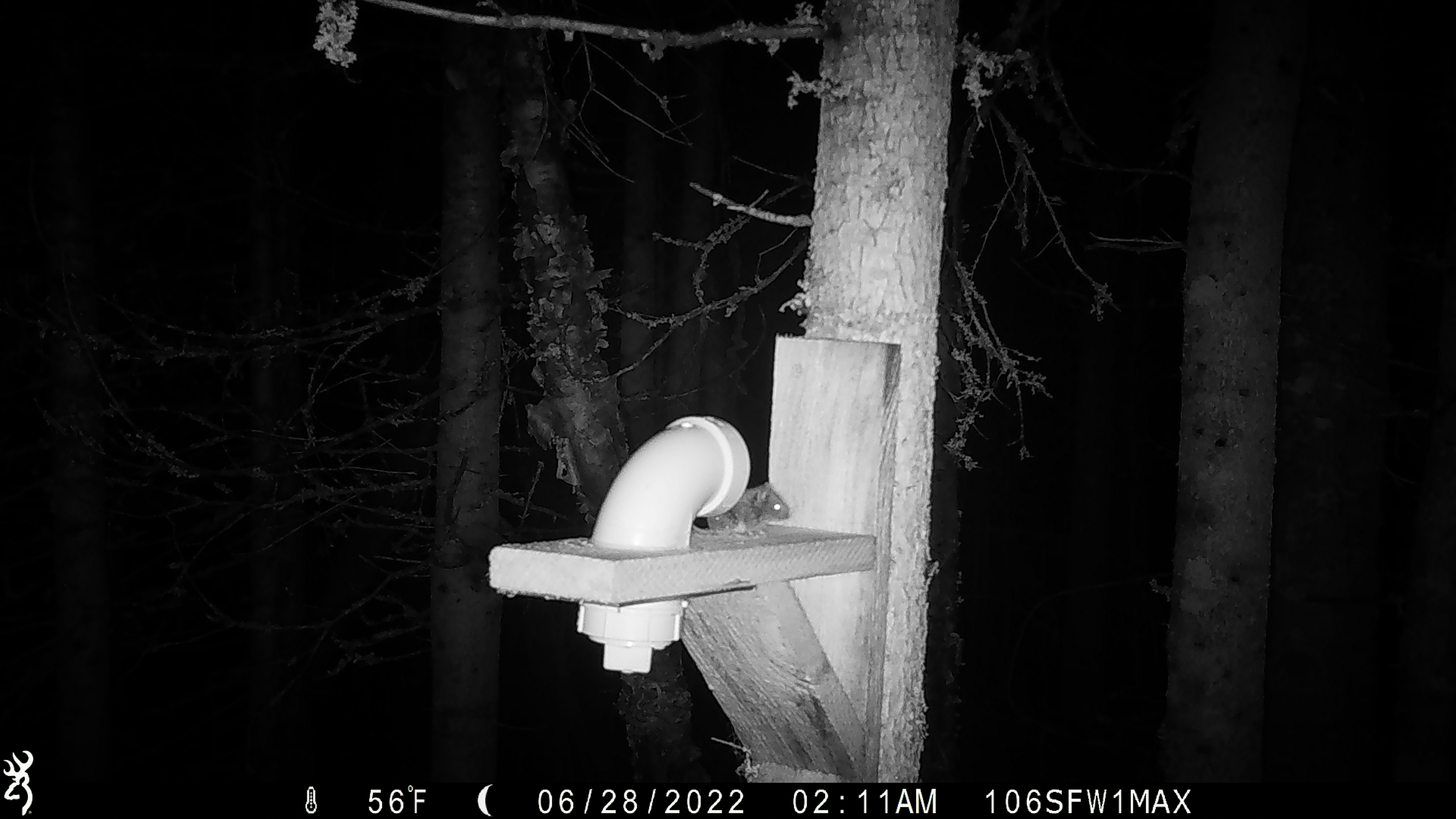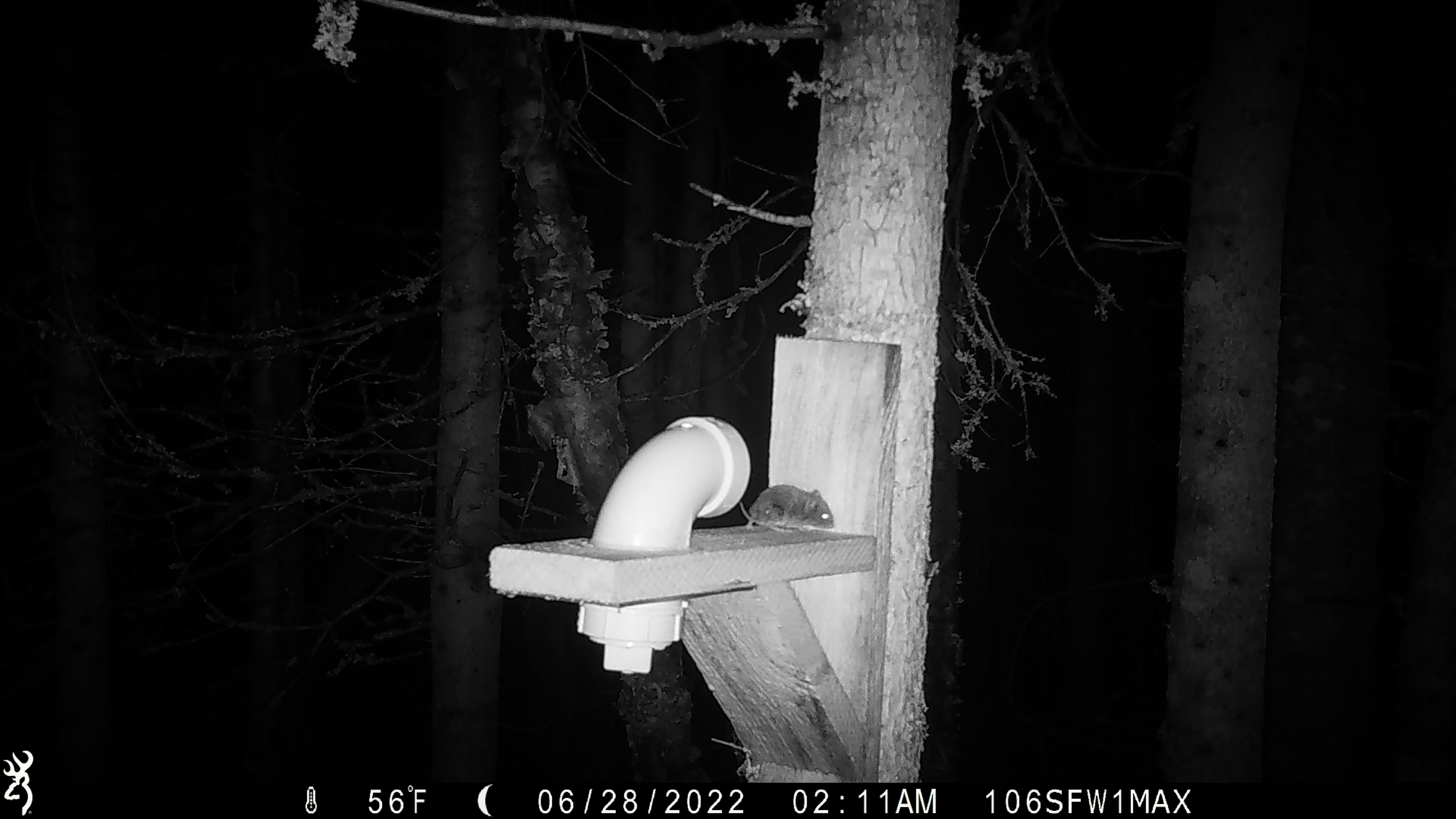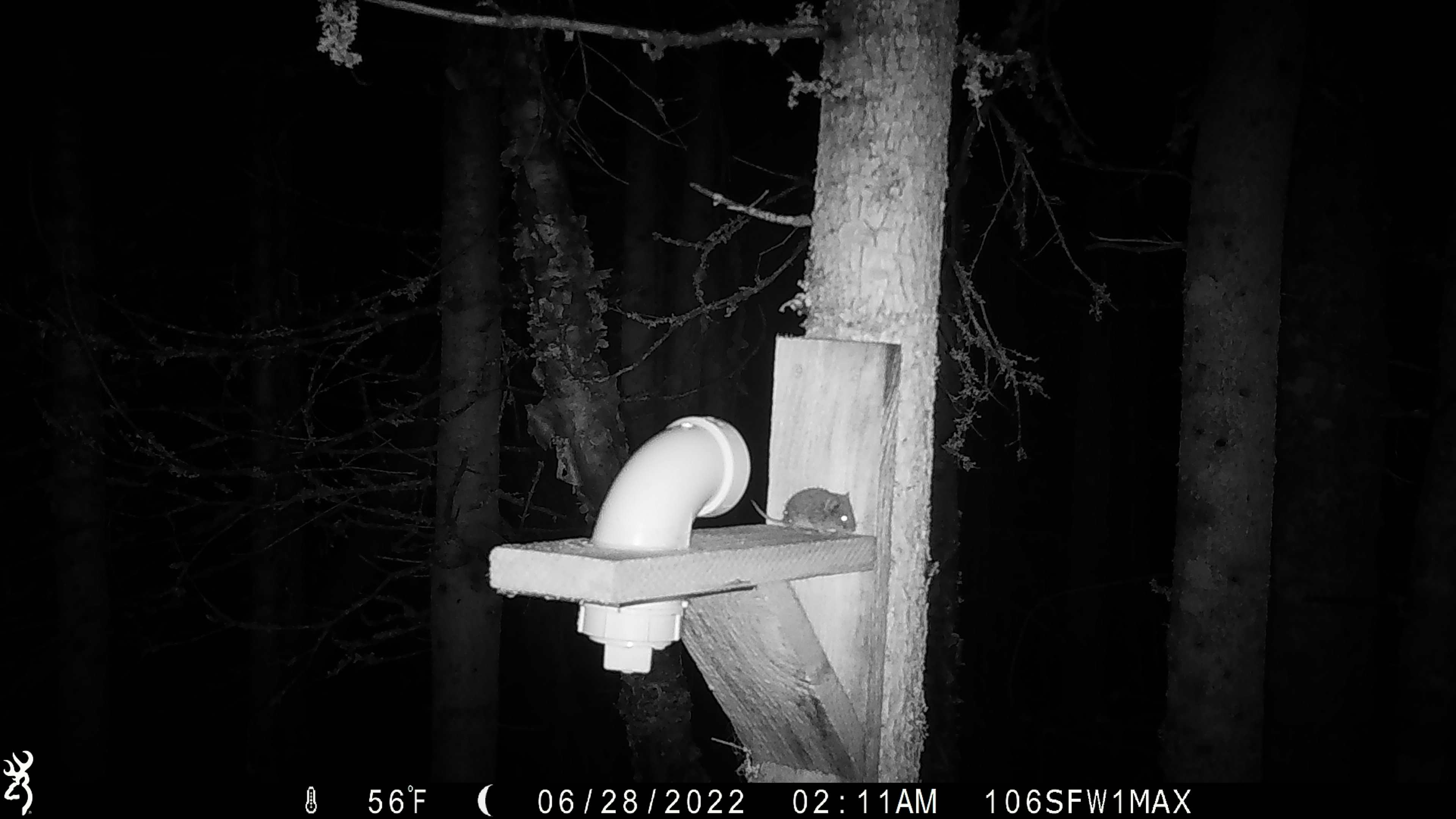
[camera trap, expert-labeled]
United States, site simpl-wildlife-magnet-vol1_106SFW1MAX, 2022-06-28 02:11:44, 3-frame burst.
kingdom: Animalia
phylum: Chordata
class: Mammalia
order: Rodentia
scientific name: Rodentia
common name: mouse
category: mouse sp.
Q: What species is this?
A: Mouse sp. (mouse) (Rodentia).